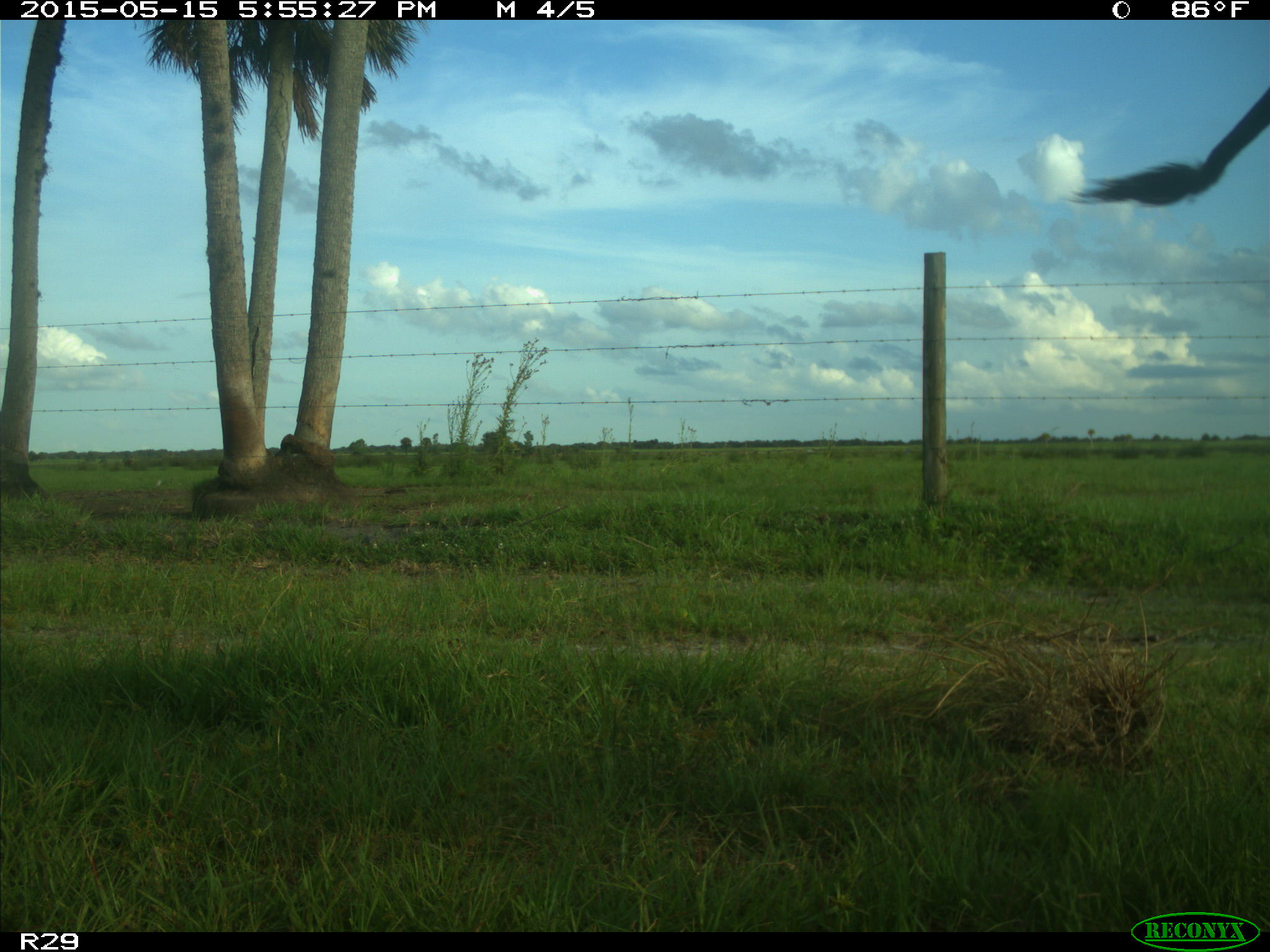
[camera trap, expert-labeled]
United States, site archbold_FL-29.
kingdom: Animalia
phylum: Chordata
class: Mammalia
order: Artiodactyla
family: Bovidae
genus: Bos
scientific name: Bos taurus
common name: domestic cow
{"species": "Bos taurus (domestic cow)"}